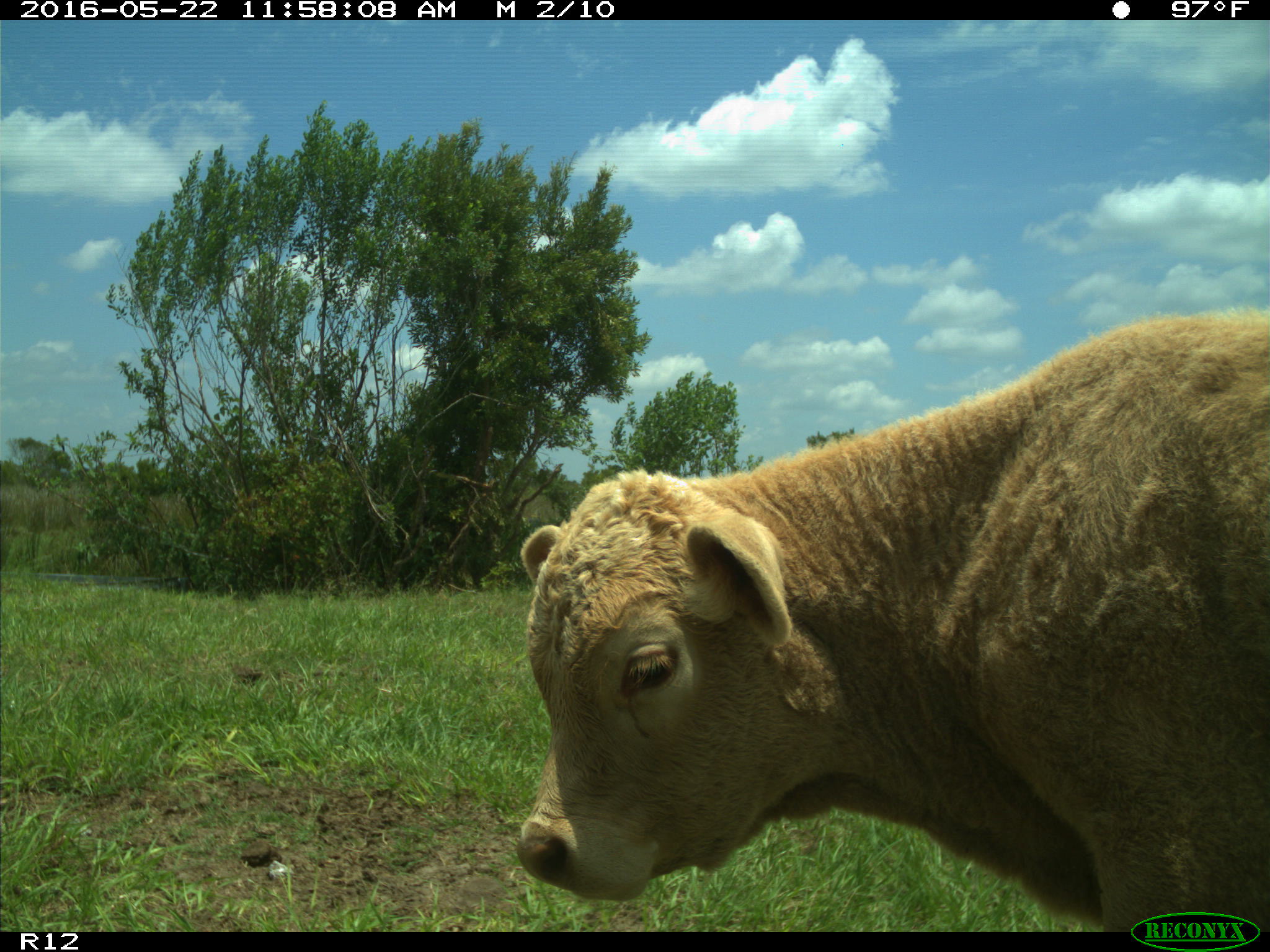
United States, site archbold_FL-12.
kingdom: Animalia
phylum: Chordata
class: Mammalia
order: Artiodactyla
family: Bovidae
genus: Bos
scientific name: Bos taurus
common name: domestic cow